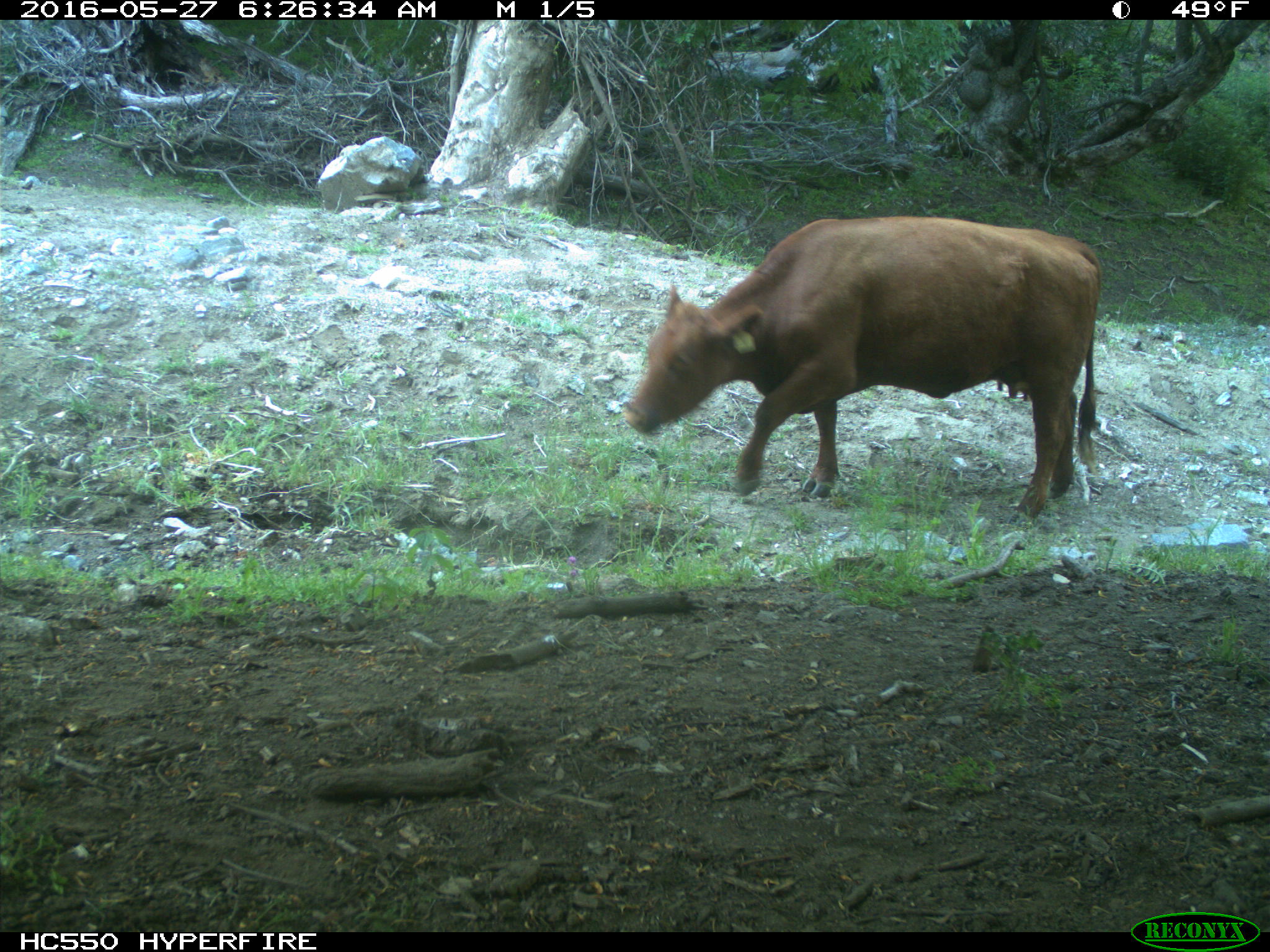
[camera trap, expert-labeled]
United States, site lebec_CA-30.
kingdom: Animalia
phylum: Chordata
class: Mammalia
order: Artiodactyla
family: Bovidae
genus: Bos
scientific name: Bos taurus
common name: domestic cow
Bos taurus (domestic cow).